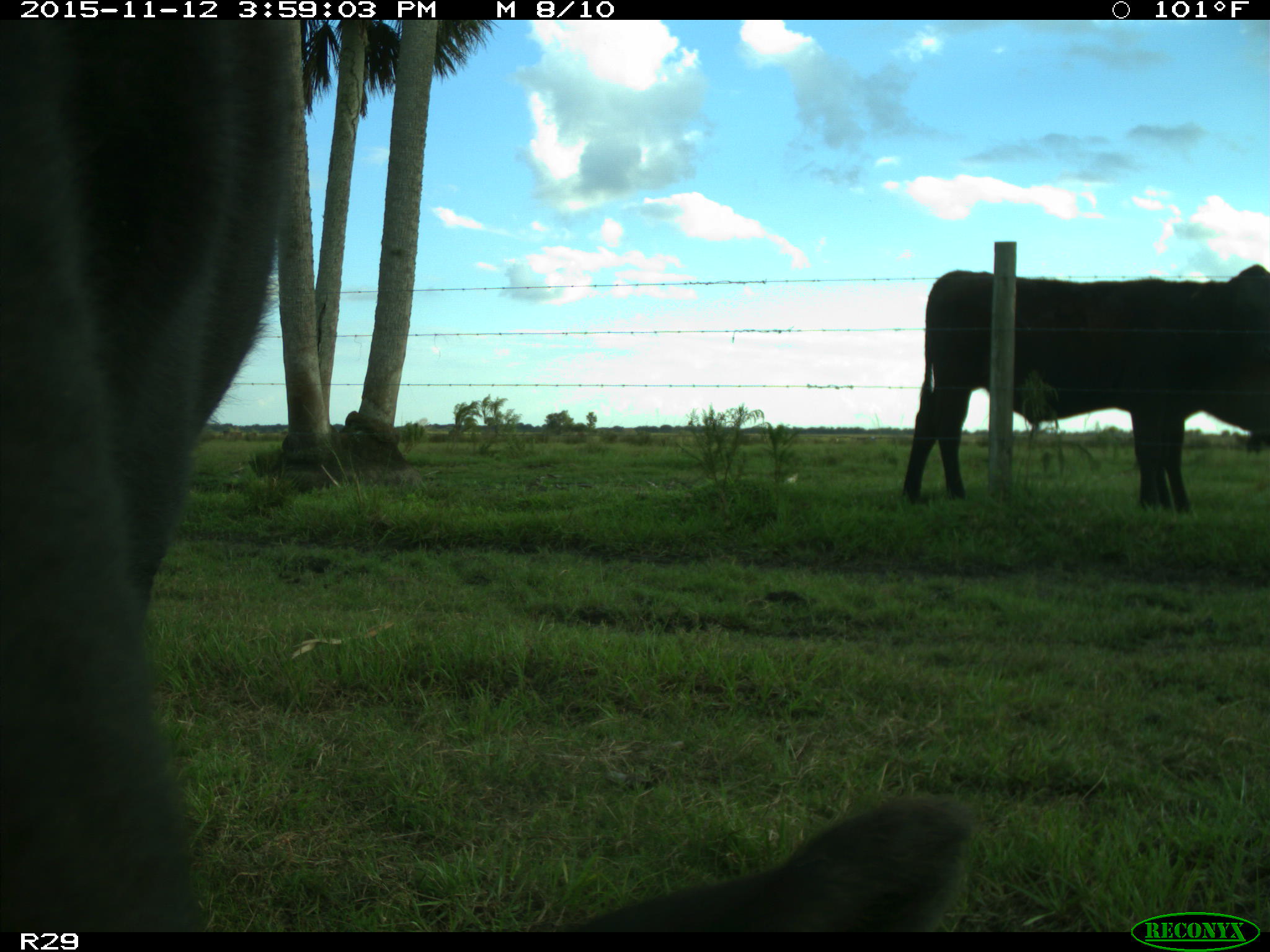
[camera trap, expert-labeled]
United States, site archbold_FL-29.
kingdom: Animalia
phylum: Chordata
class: Mammalia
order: Artiodactyla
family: Bovidae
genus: Bos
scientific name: Bos taurus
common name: domestic cow